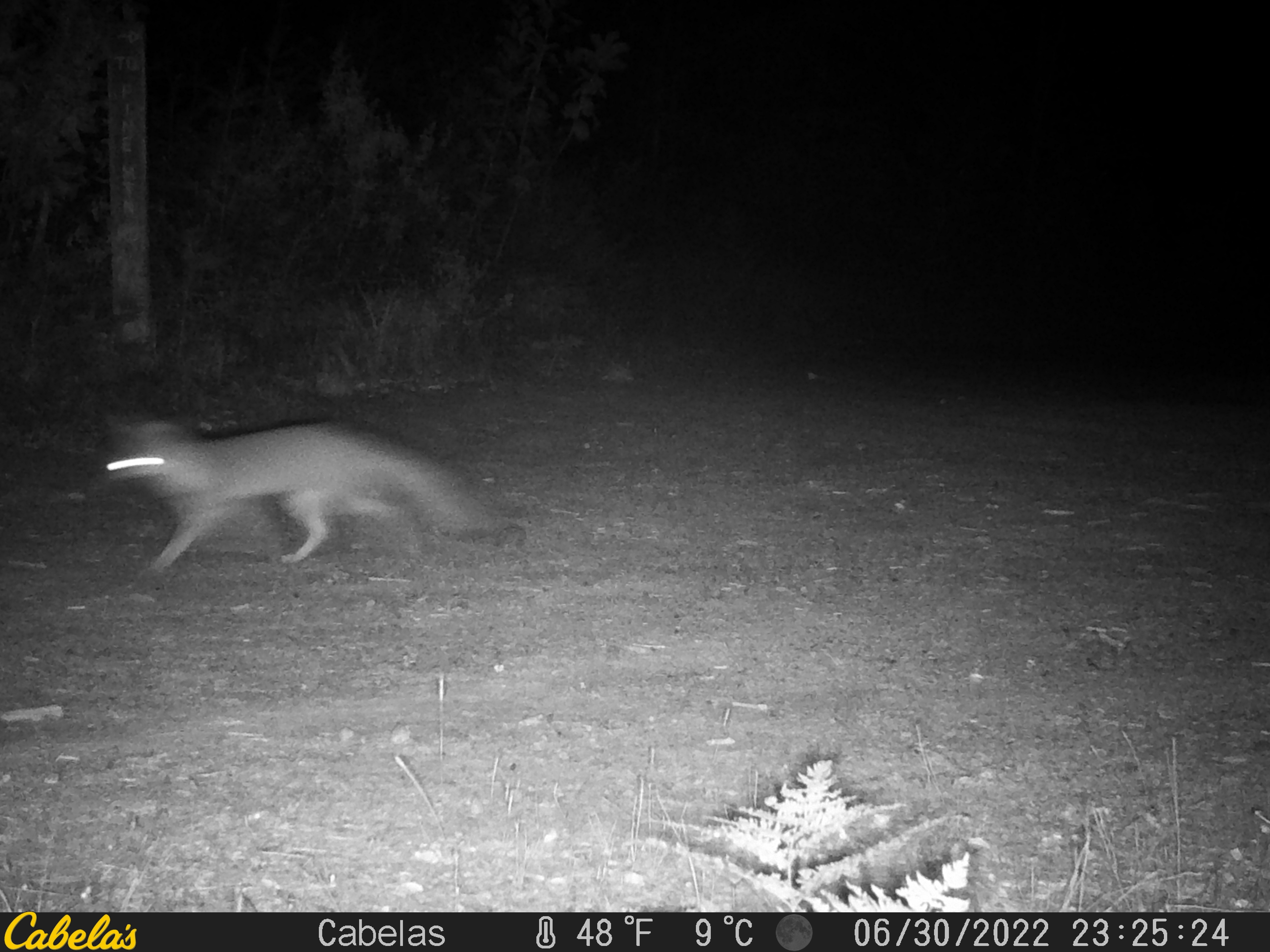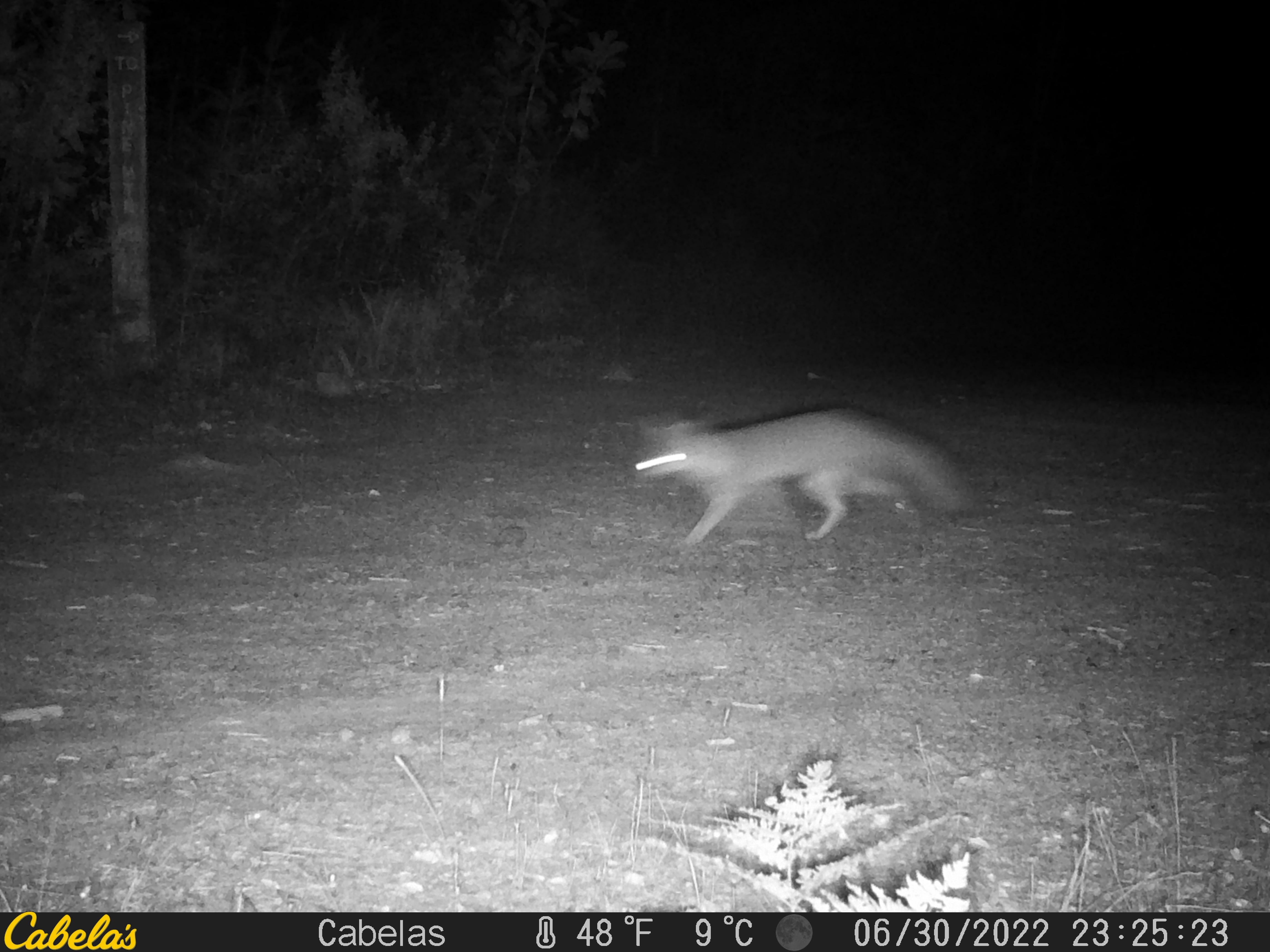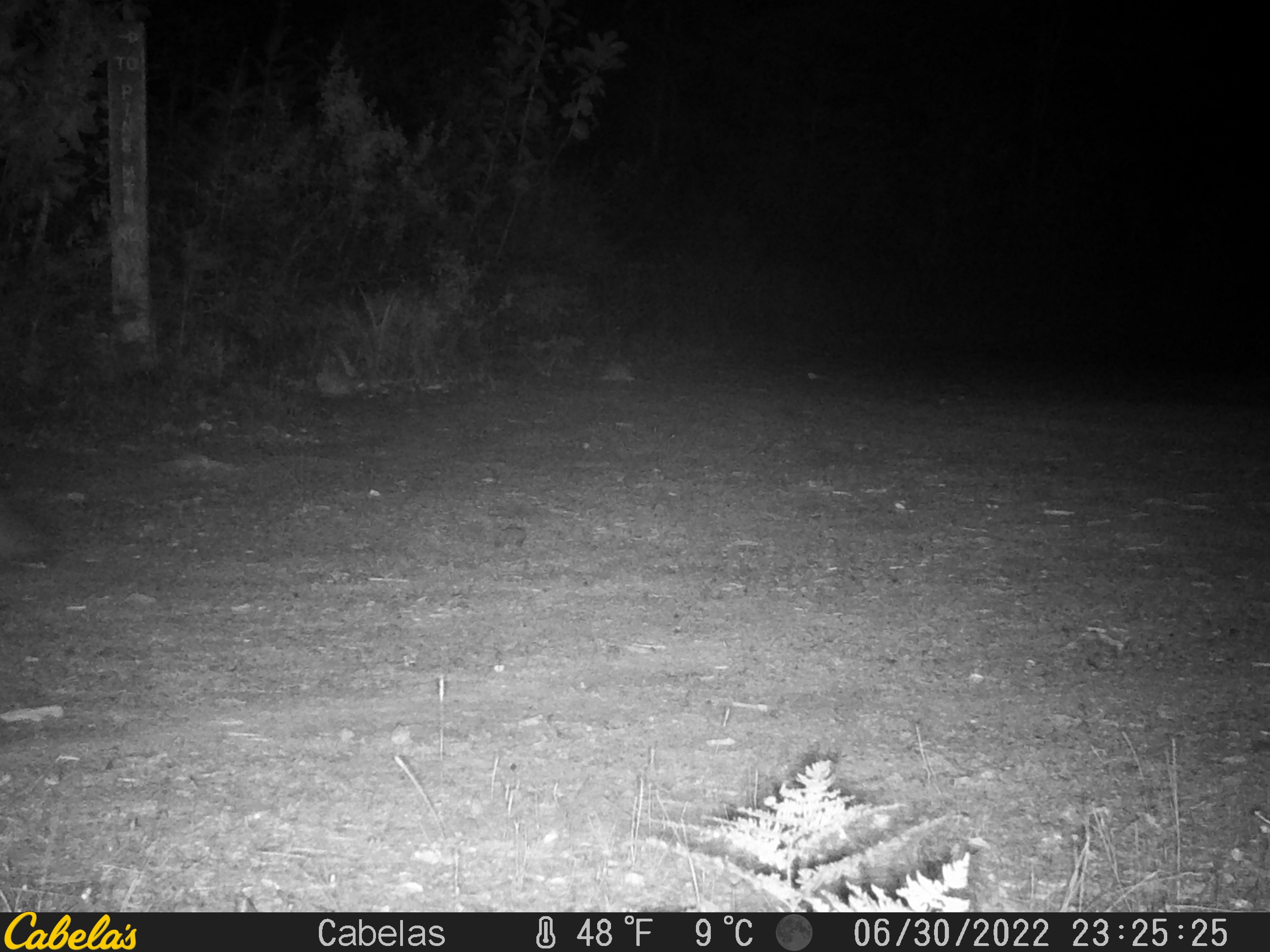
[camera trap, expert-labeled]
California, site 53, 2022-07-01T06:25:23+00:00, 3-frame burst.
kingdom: Animalia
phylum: Chordata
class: Mammalia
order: Carnivora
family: Canidae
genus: Urocyon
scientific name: Urocyon cinereoargenteus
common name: gray fox